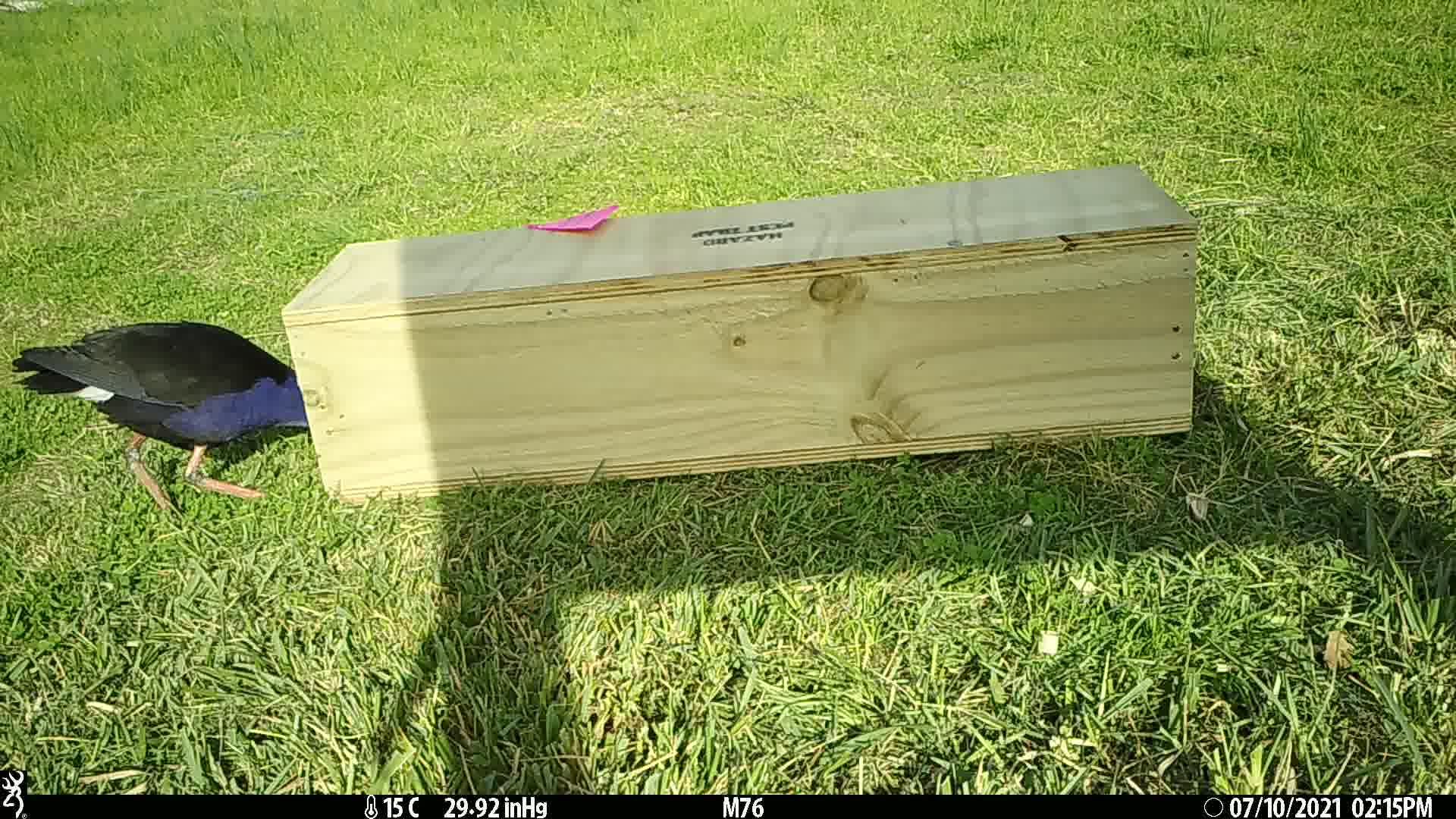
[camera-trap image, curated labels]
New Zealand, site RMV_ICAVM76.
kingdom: Animalia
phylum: Chordata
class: Aves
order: Gruiformes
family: Rallidae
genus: Porphyrio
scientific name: Porphyrio melanotus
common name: australasian swamphen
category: pukeko